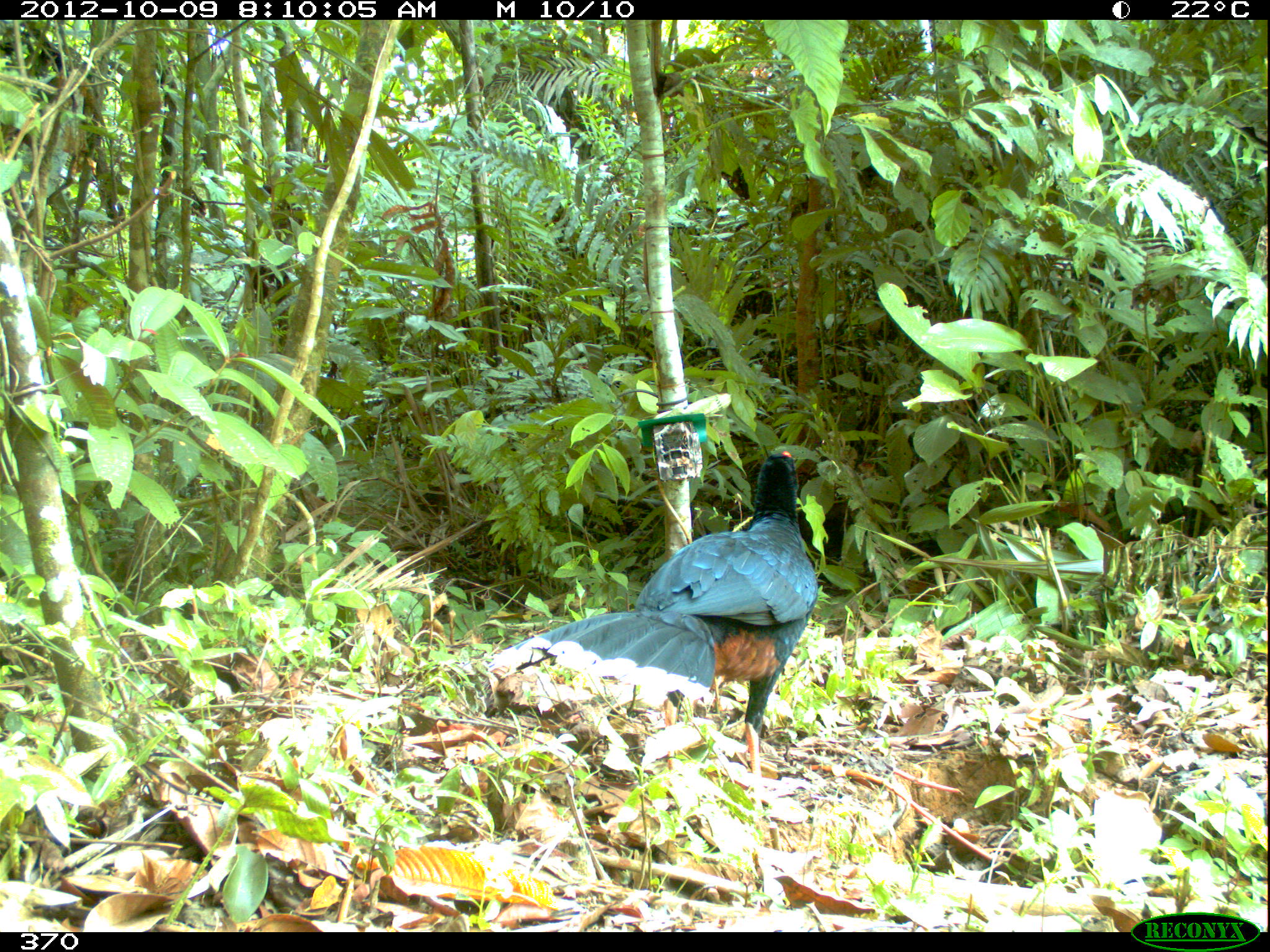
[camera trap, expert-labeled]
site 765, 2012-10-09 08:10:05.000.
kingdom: Animalia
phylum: Chordata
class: Aves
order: Galliformes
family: Cracidae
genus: Mitu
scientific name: Mitu tuberosum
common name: razor-billed curassow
Mitu tuberosum (razor-billed curassow).